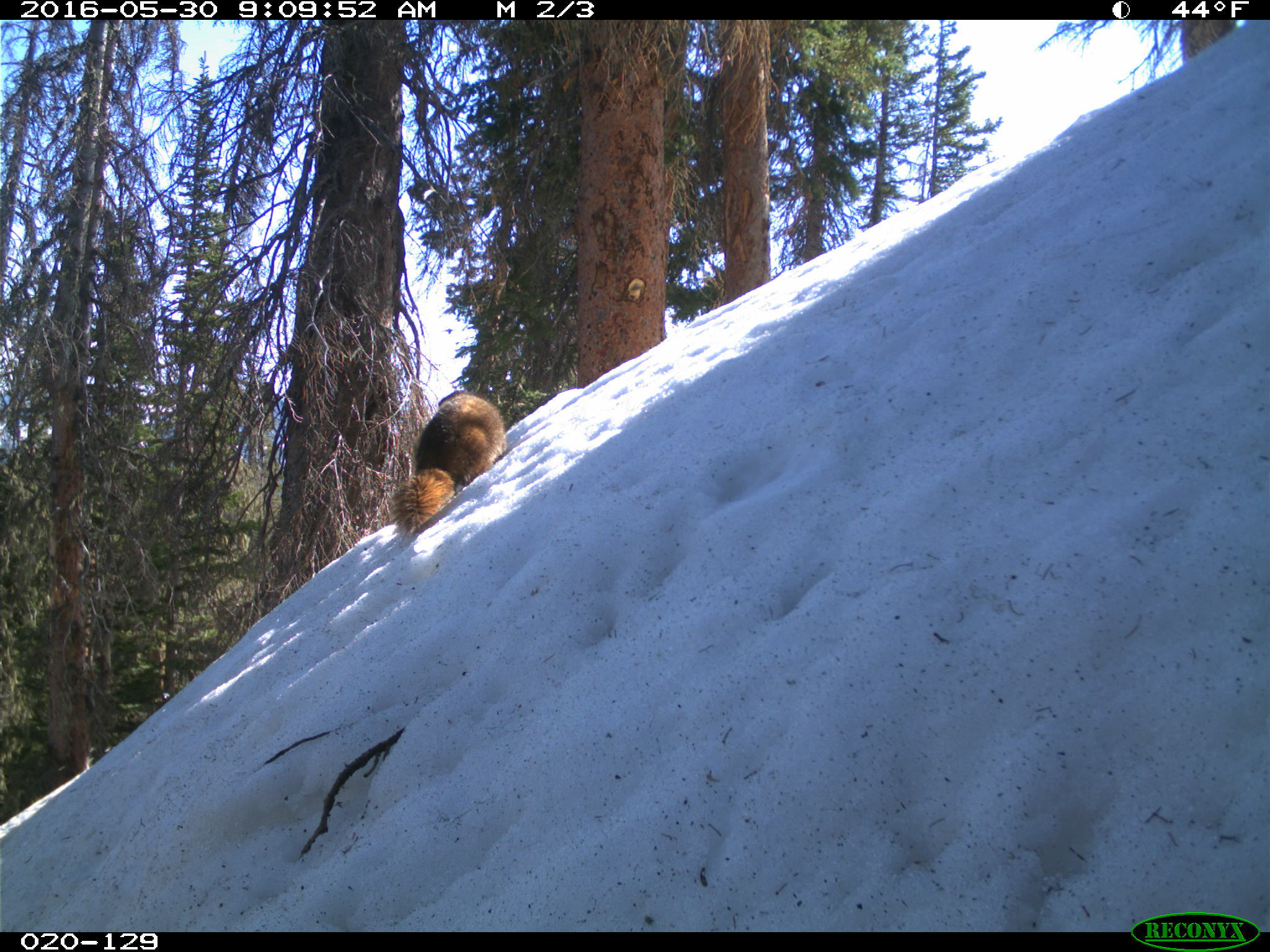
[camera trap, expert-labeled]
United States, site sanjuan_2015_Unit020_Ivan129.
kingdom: Animalia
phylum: Chordata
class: Mammalia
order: Rodentia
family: Sciuridae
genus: Marmota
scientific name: Marmota flaviventris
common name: yellow-bellied marmot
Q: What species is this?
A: Marmota flaviventris (yellow-bellied marmot).